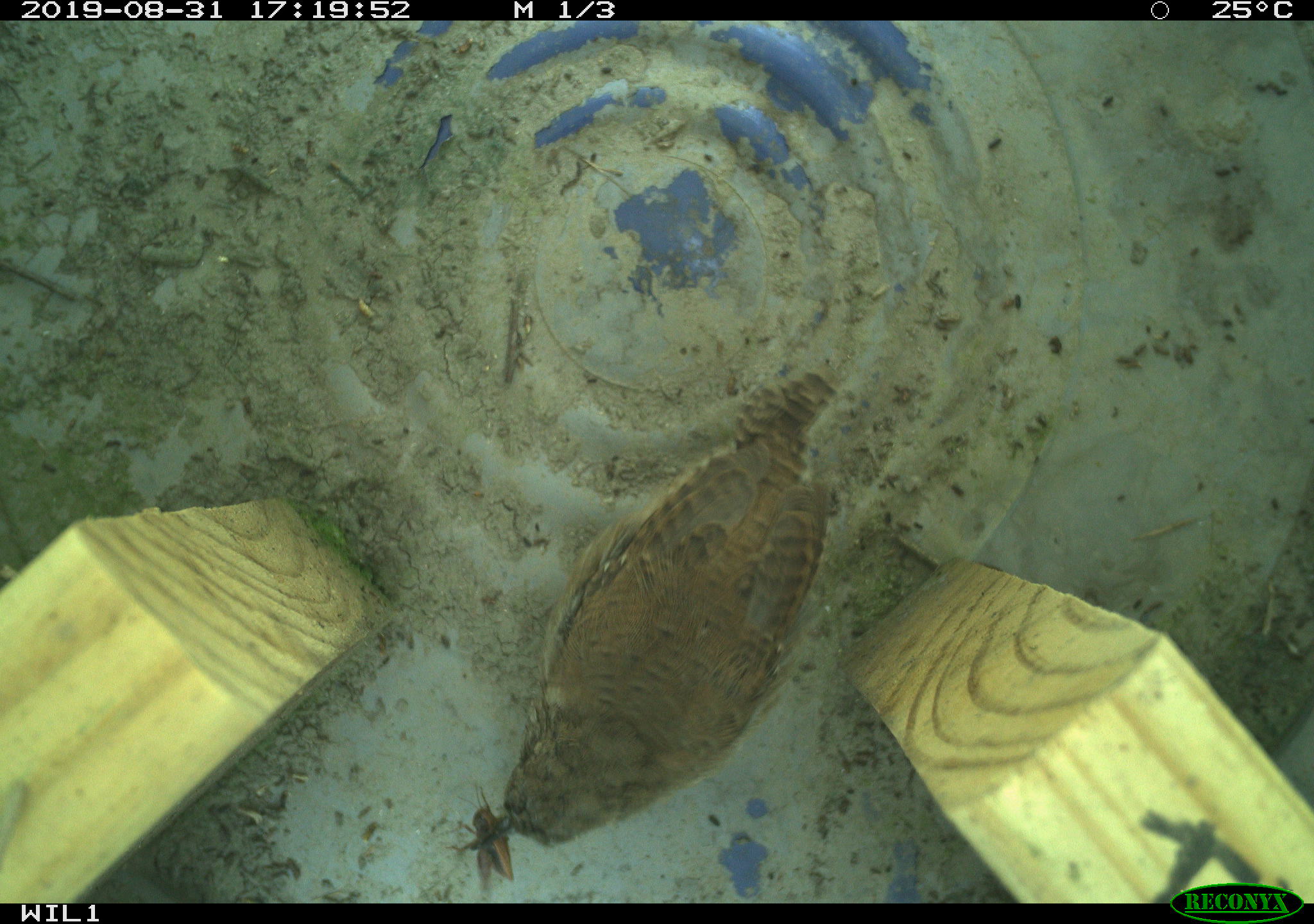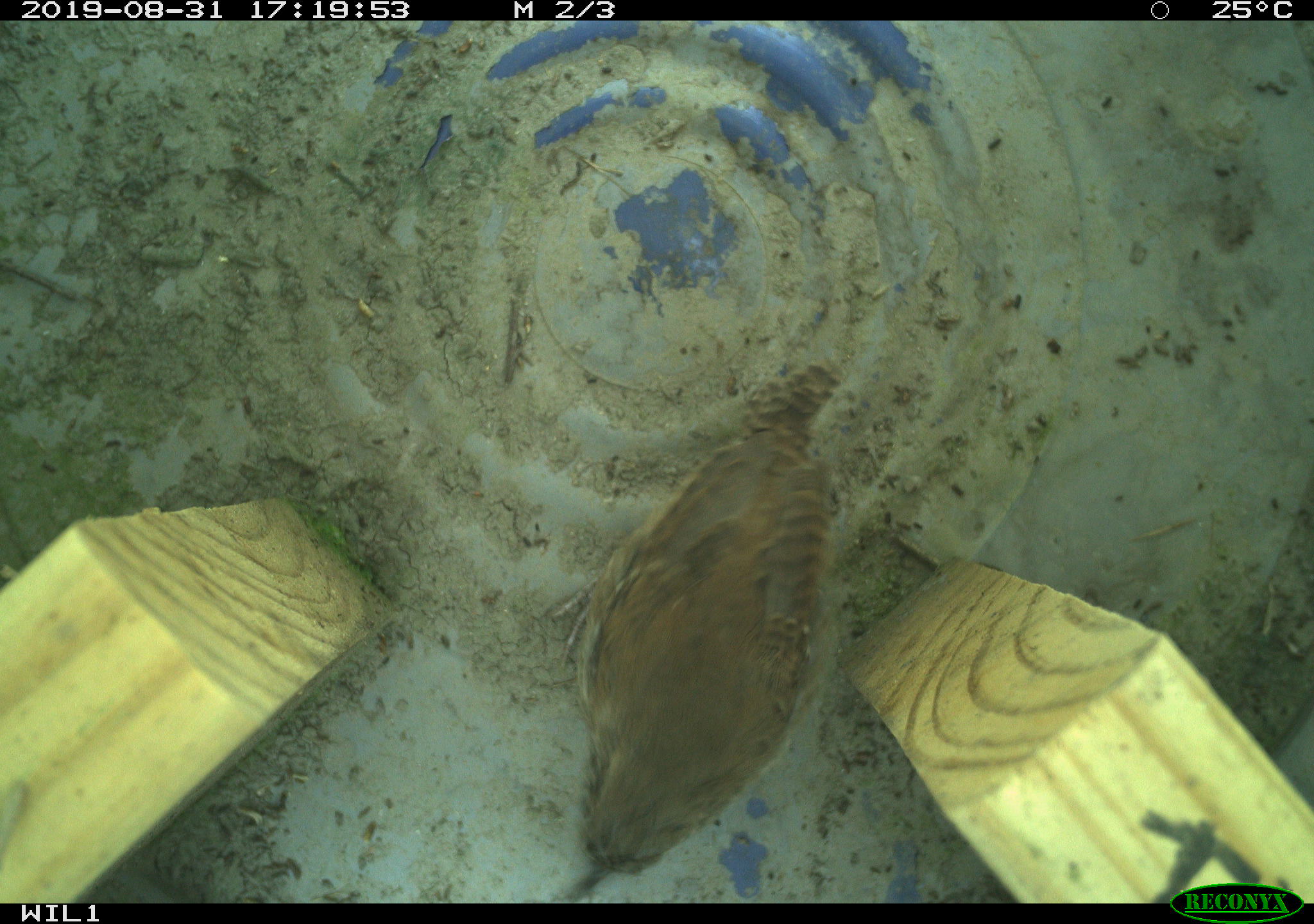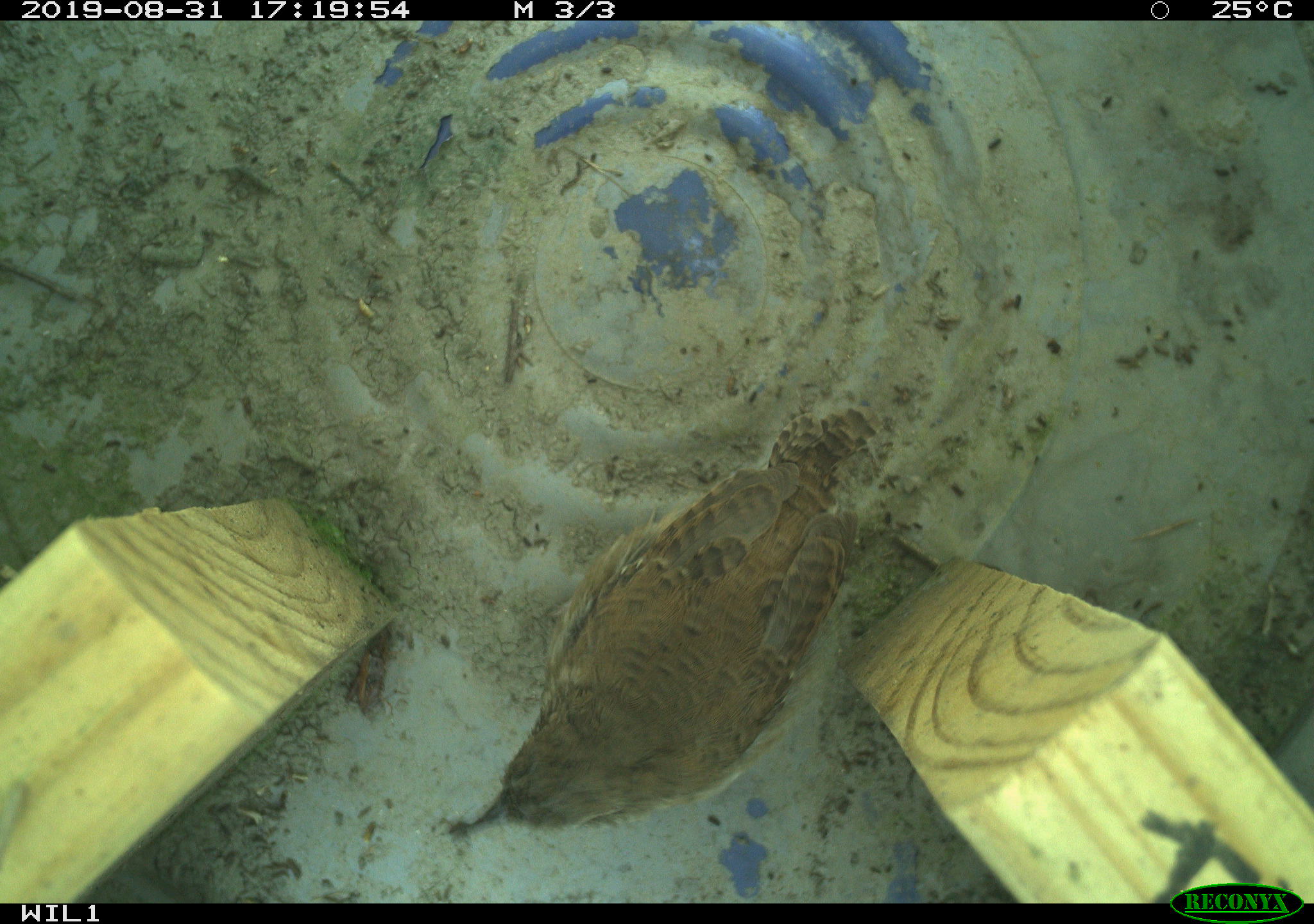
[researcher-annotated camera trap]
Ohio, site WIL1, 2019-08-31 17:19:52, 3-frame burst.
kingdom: Animalia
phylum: Chordata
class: Aves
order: Passeriformes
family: Troglodytidae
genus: Troglodytes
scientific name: Troglodytes aedon aedon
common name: northern house wren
Northern house wren (Troglodytes aedon aedon).